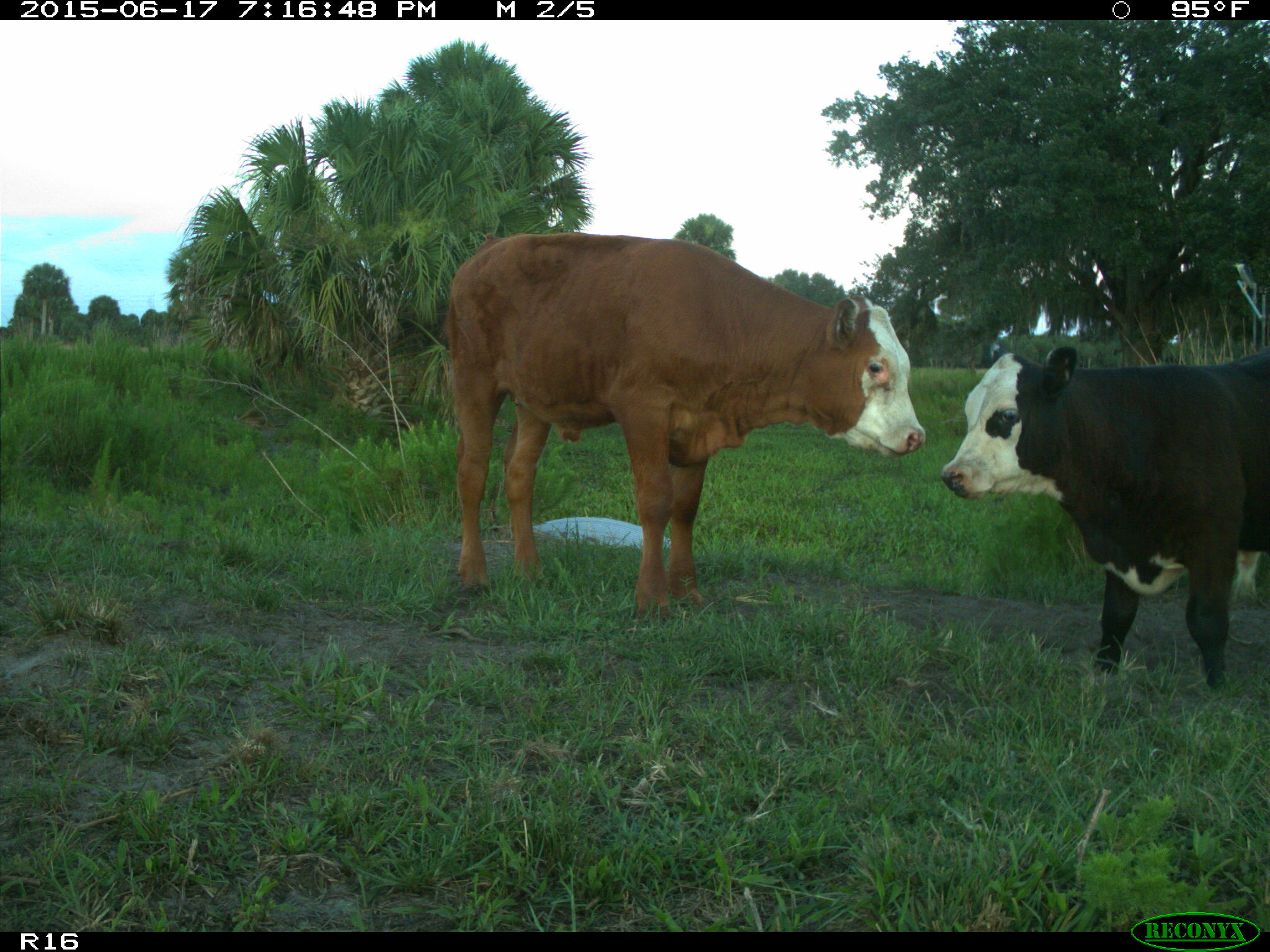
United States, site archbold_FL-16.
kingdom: Animalia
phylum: Chordata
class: Mammalia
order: Artiodactyla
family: Bovidae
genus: Bos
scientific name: Bos taurus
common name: domestic cow